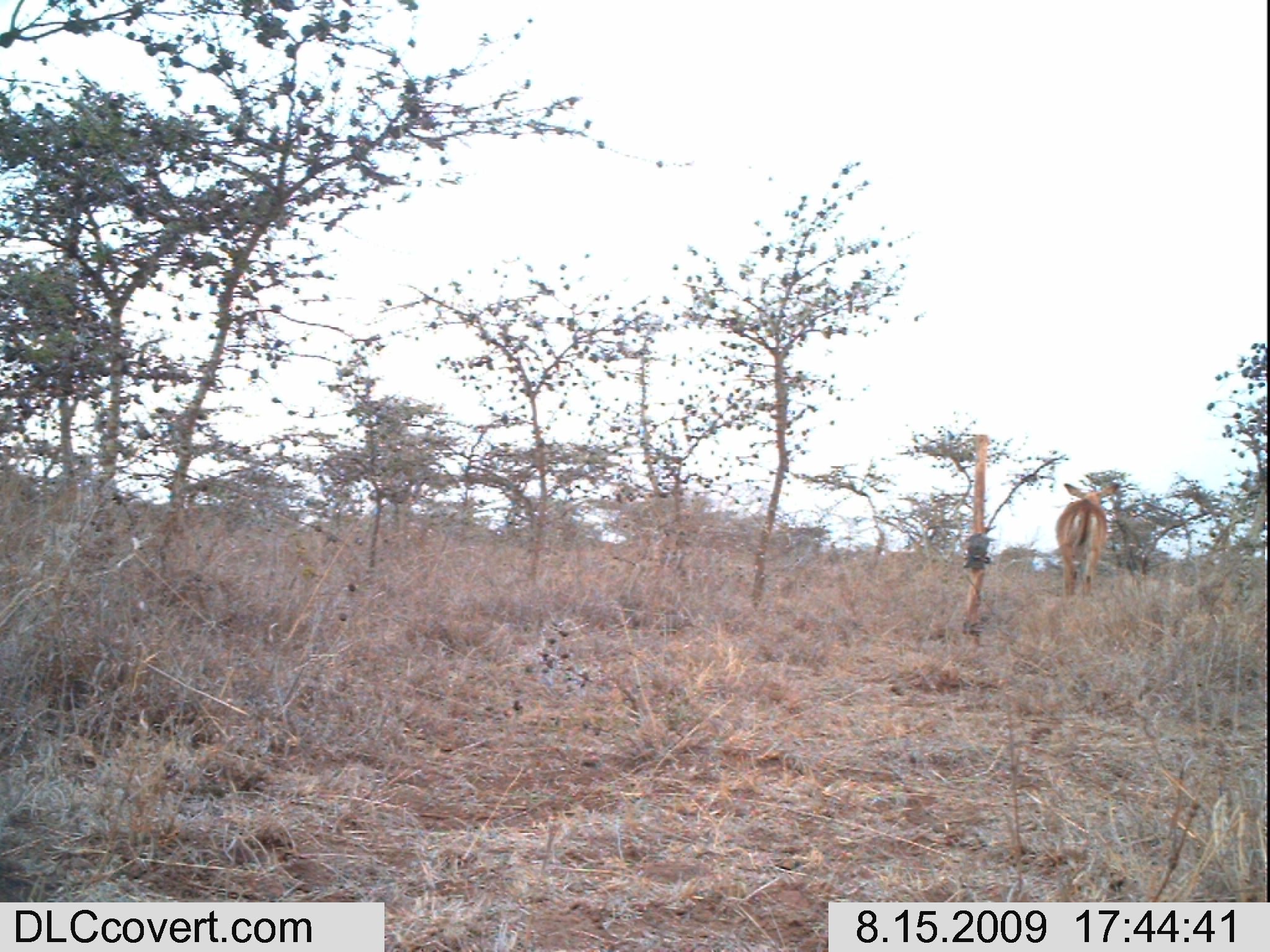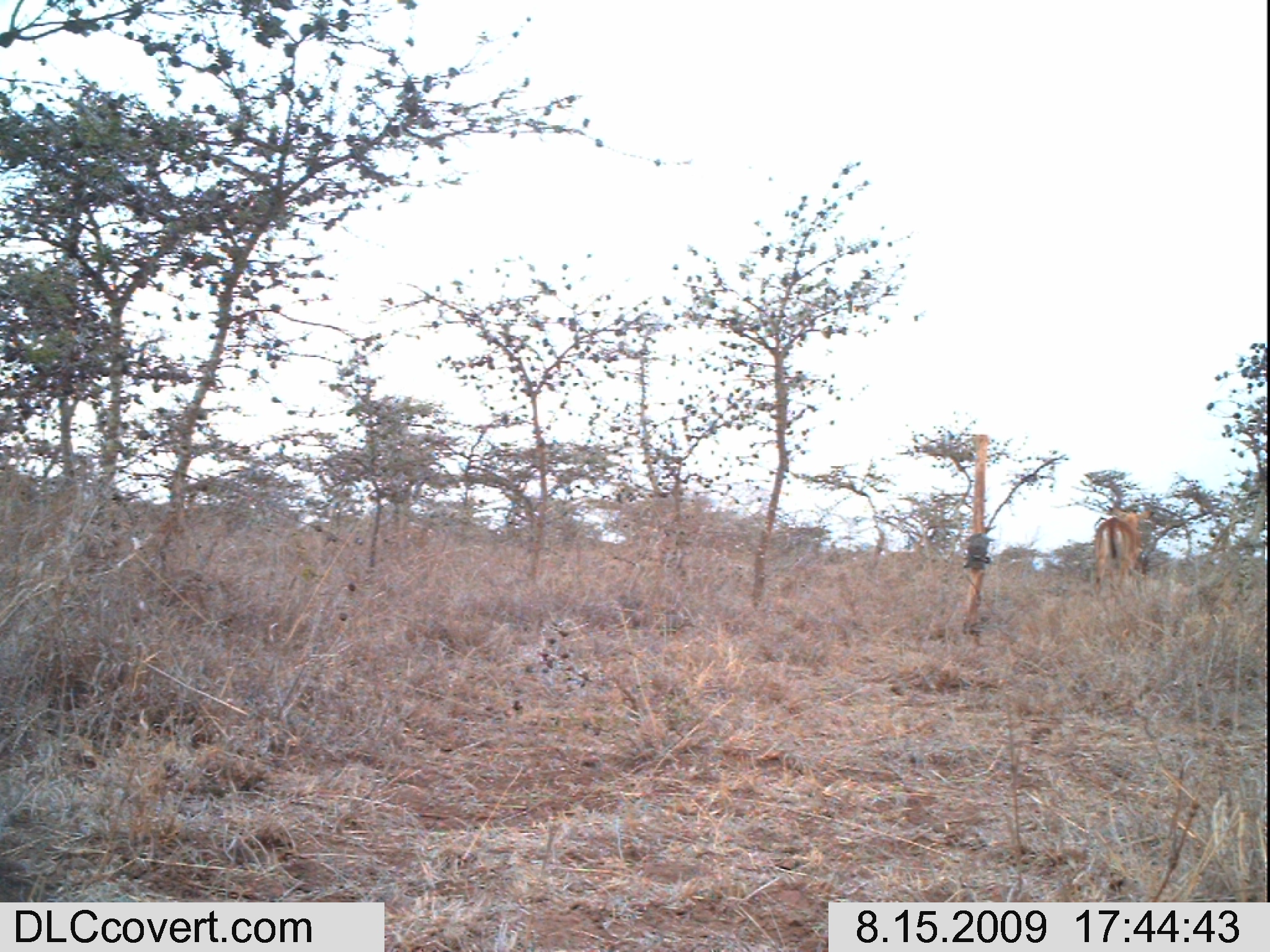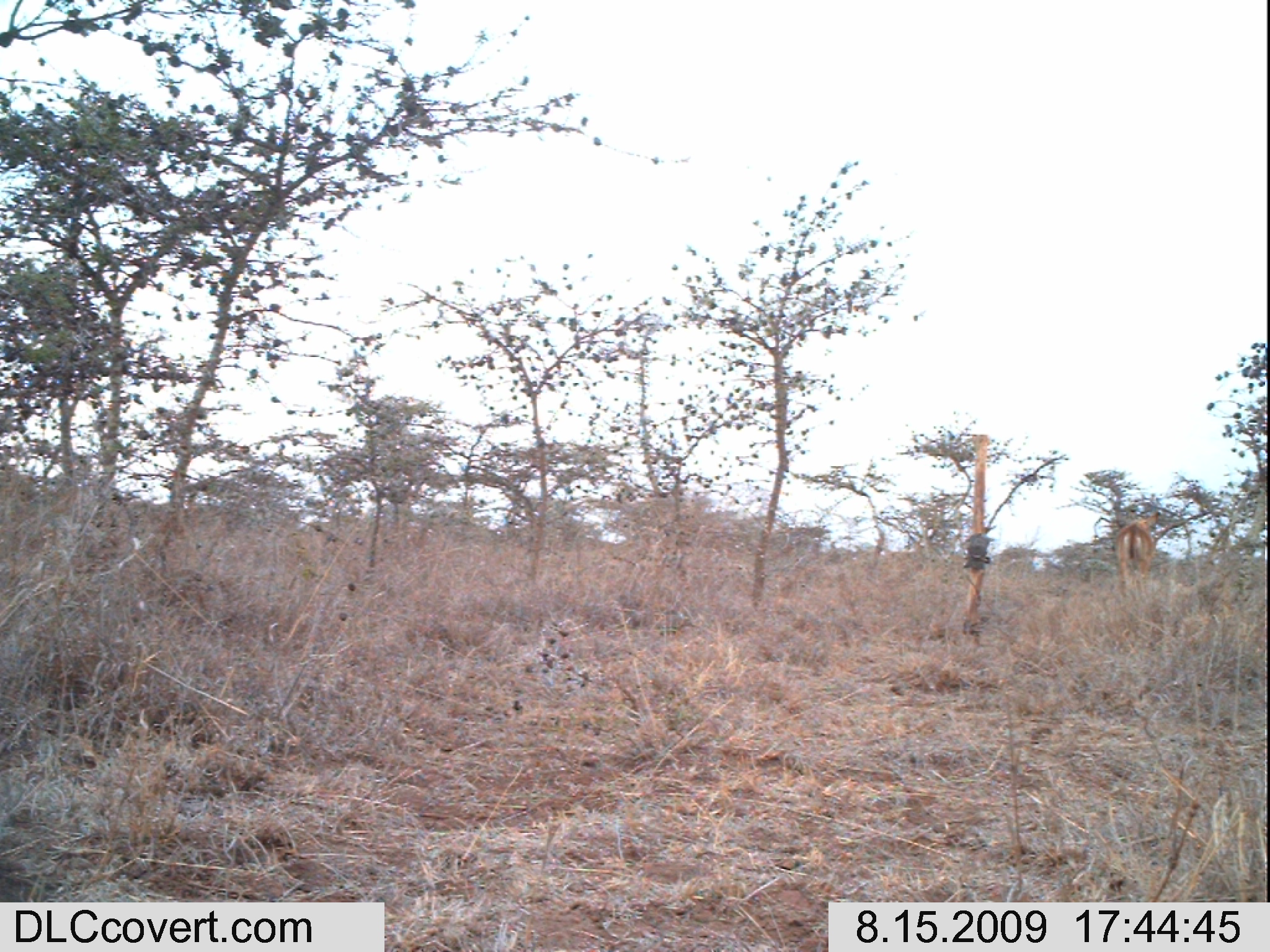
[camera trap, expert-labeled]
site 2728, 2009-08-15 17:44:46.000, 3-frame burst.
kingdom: Animalia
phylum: Chordata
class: Mammalia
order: Artiodactyla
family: Bovidae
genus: Aepyceros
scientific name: Aepyceros melampus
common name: impala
Aepyceros melampus (impala), count 1.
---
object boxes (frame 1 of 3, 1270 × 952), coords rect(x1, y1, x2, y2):
aepyceros melampus: rect(1054, 481, 1120, 600)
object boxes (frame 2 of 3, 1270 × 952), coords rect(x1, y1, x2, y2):
aepyceros melampus: rect(1093, 506, 1153, 603)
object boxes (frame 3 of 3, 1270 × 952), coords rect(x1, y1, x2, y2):
aepyceros melampus: rect(1115, 510, 1161, 603)